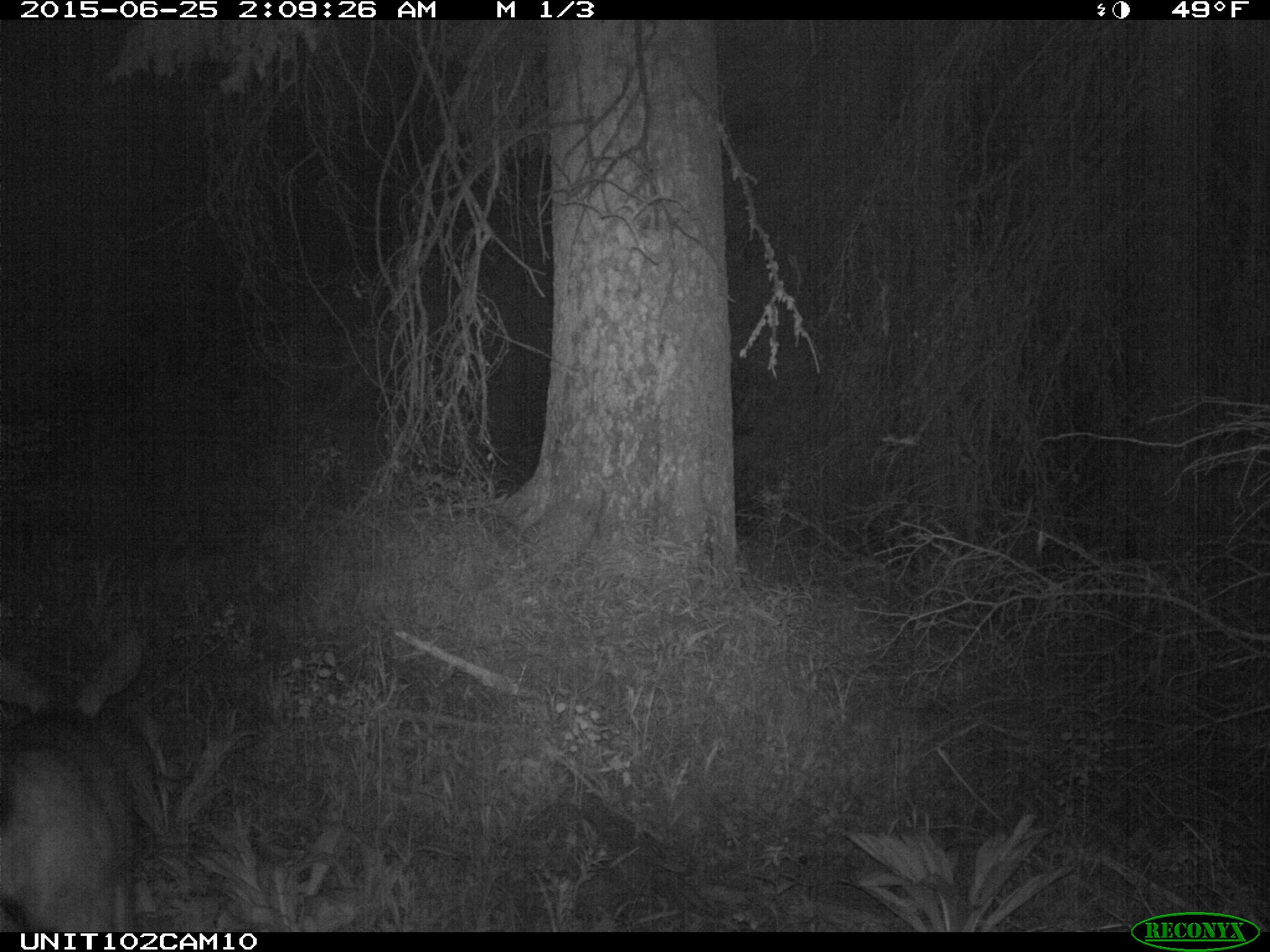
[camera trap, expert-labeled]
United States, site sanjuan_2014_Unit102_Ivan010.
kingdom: Animalia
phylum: Chordata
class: Mammalia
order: Artiodactyla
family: Cervidae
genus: Odocoileus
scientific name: Odocoileus hemionus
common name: mule deer